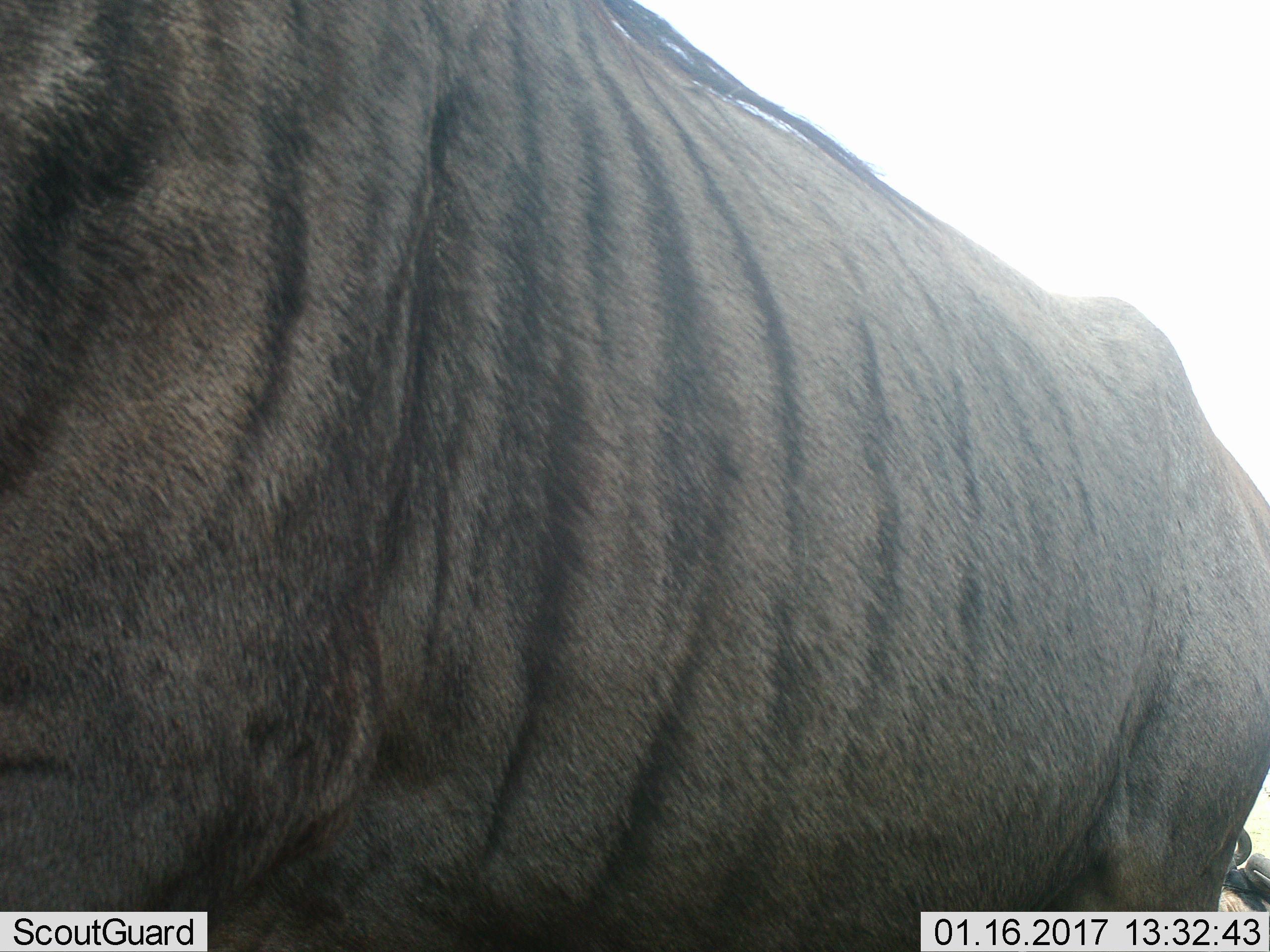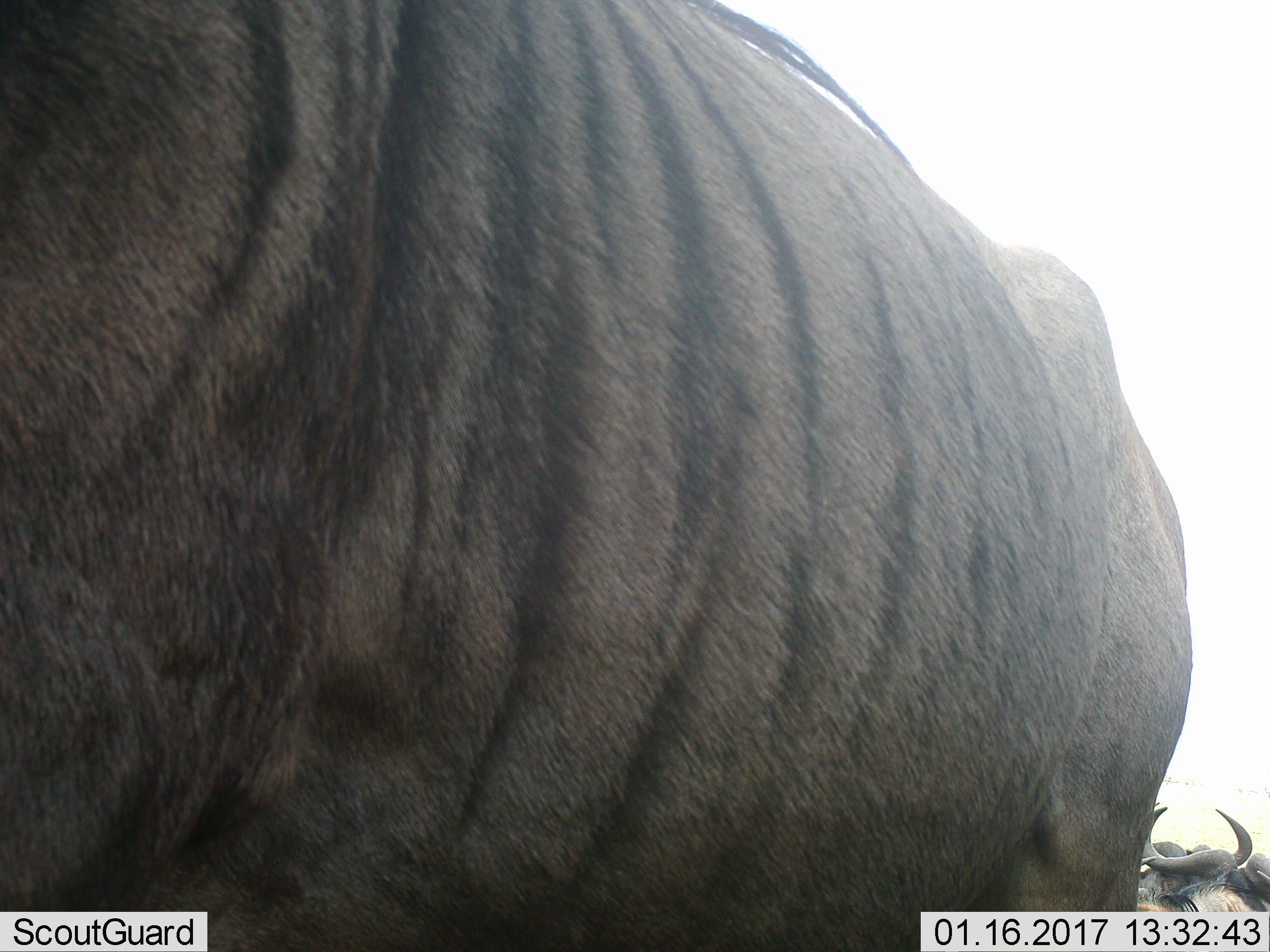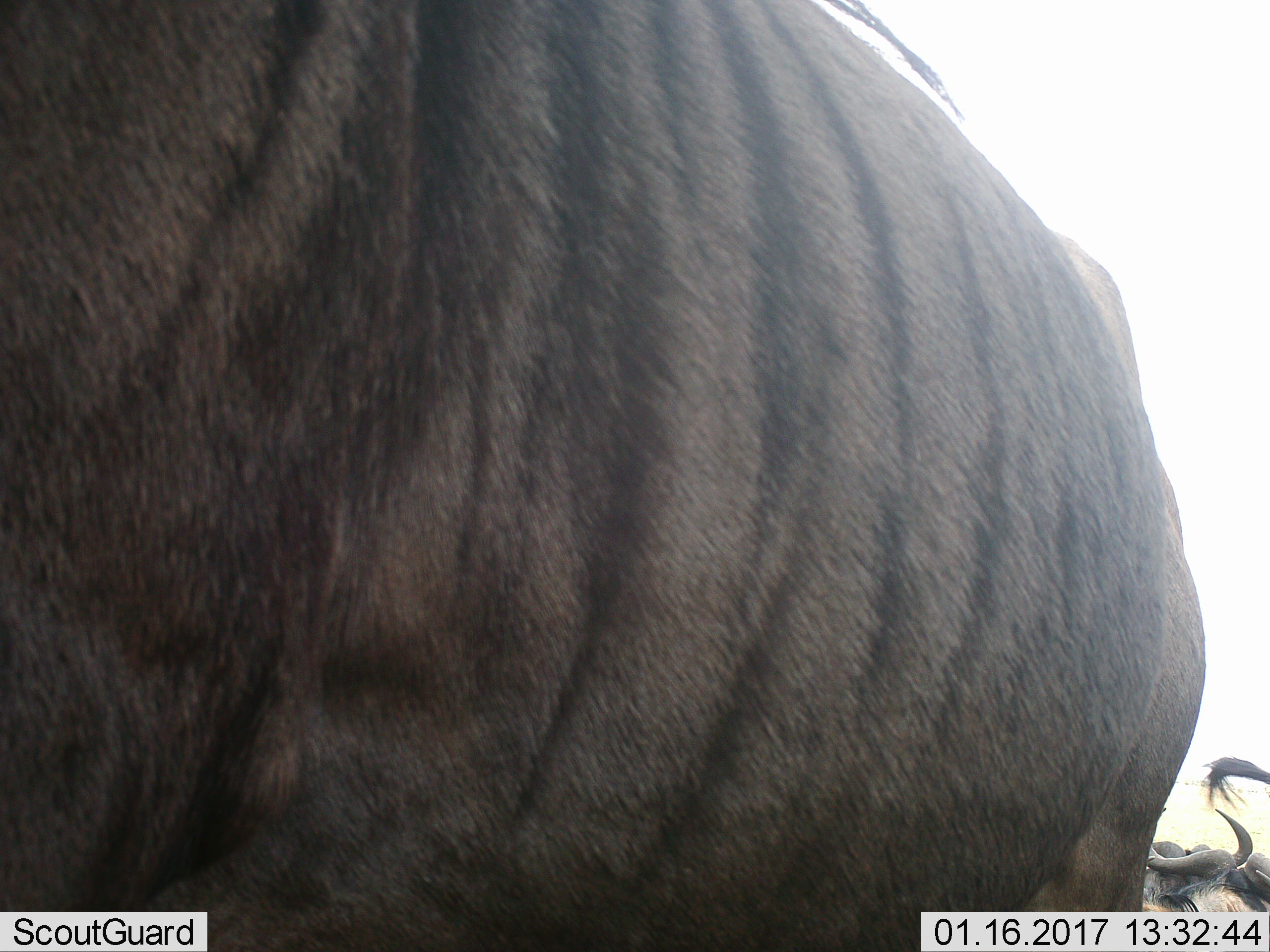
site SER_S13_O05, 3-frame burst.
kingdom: Animalia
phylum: Chordata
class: Mammalia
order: Artiodactyla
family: Bovidae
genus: Connochaetes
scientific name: Connochaetes taurinus taurinus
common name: blue wildebeest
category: wildebeestblue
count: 1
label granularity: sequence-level